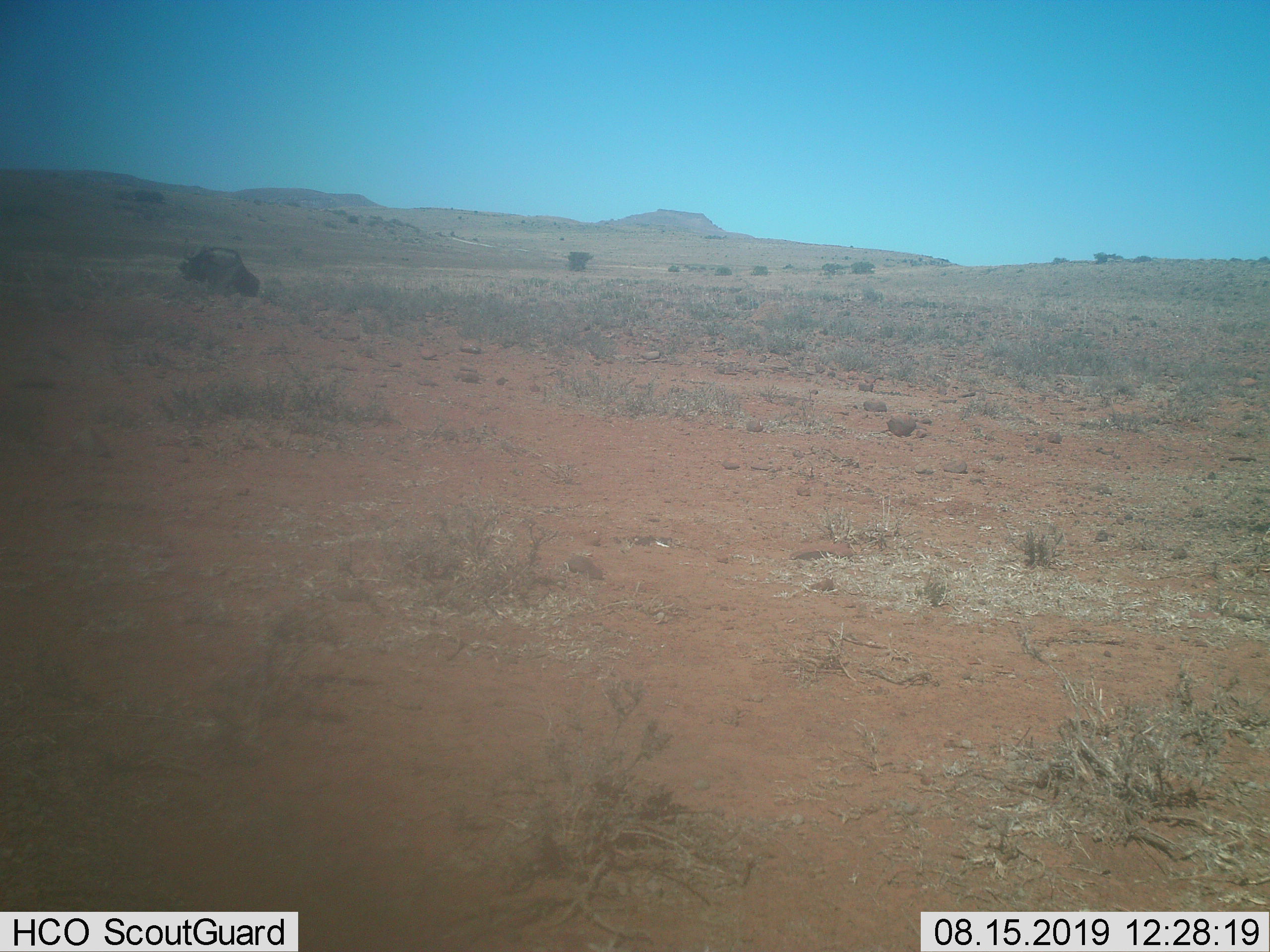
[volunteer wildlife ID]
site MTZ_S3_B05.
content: unidentified animal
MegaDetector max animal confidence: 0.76